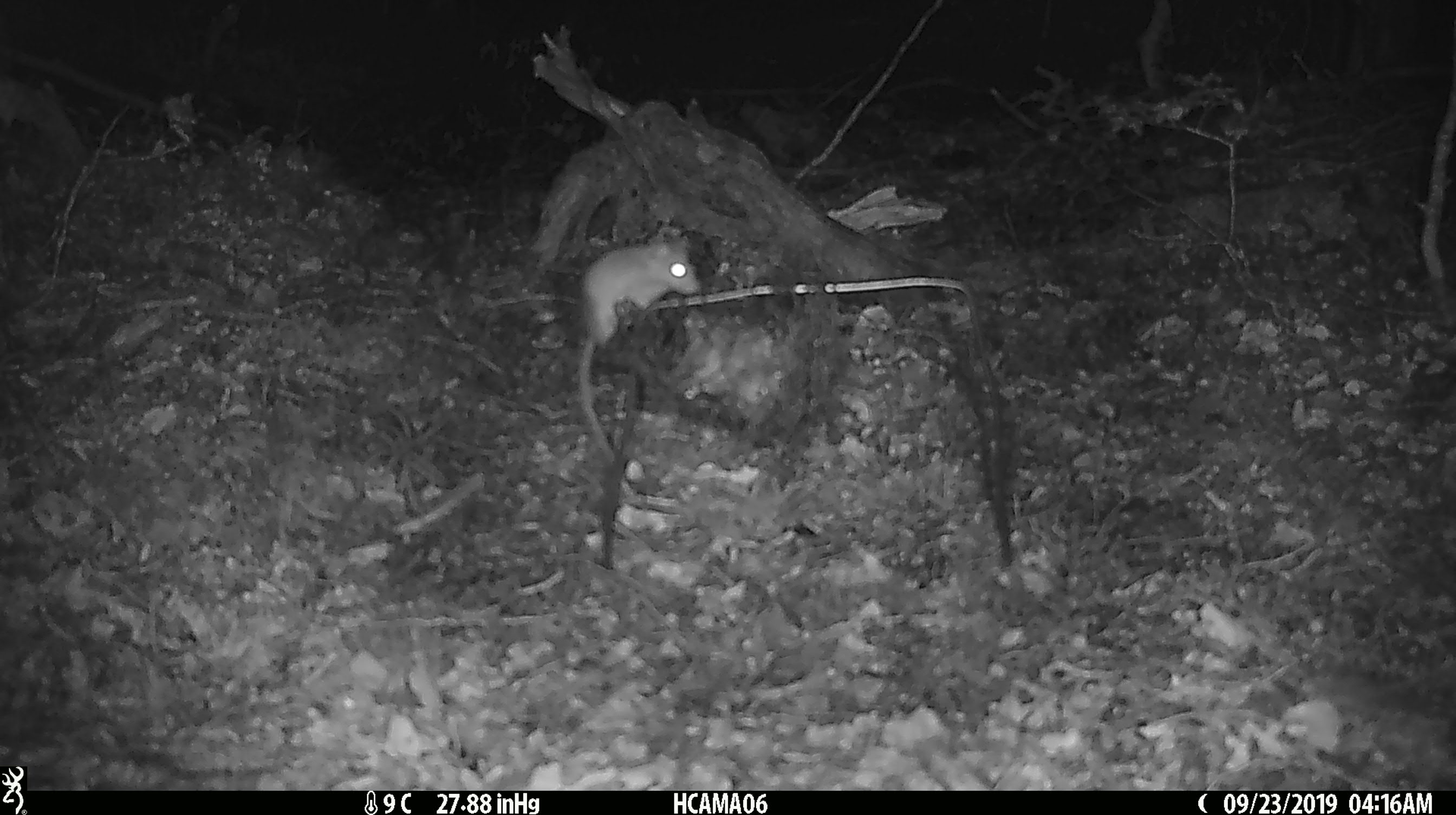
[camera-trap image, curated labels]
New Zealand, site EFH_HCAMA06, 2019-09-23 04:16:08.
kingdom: Animalia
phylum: Chordata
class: Mammalia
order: Rodentia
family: Muridae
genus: Mus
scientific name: Mus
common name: mouse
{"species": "mouse (Mus)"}